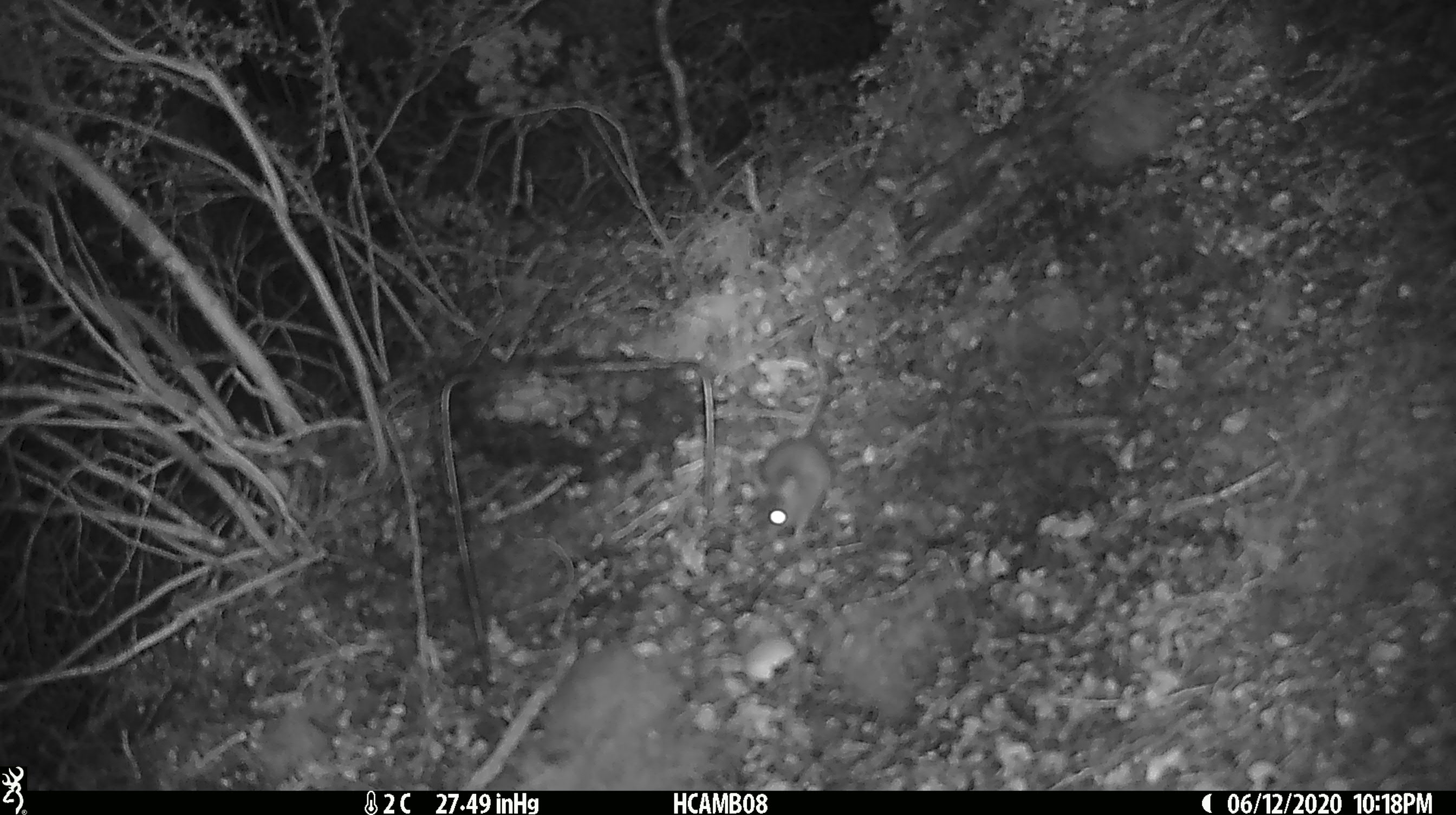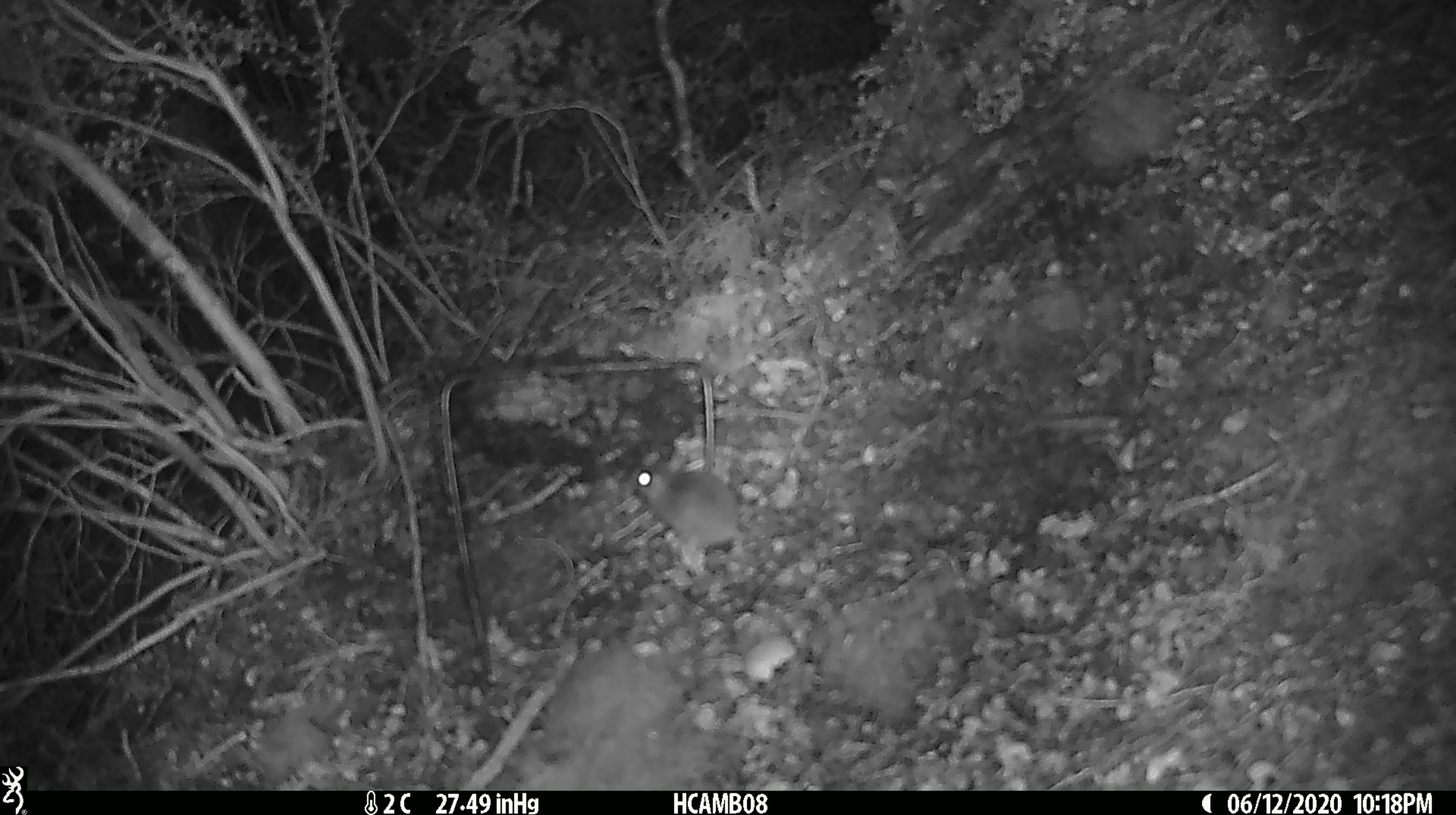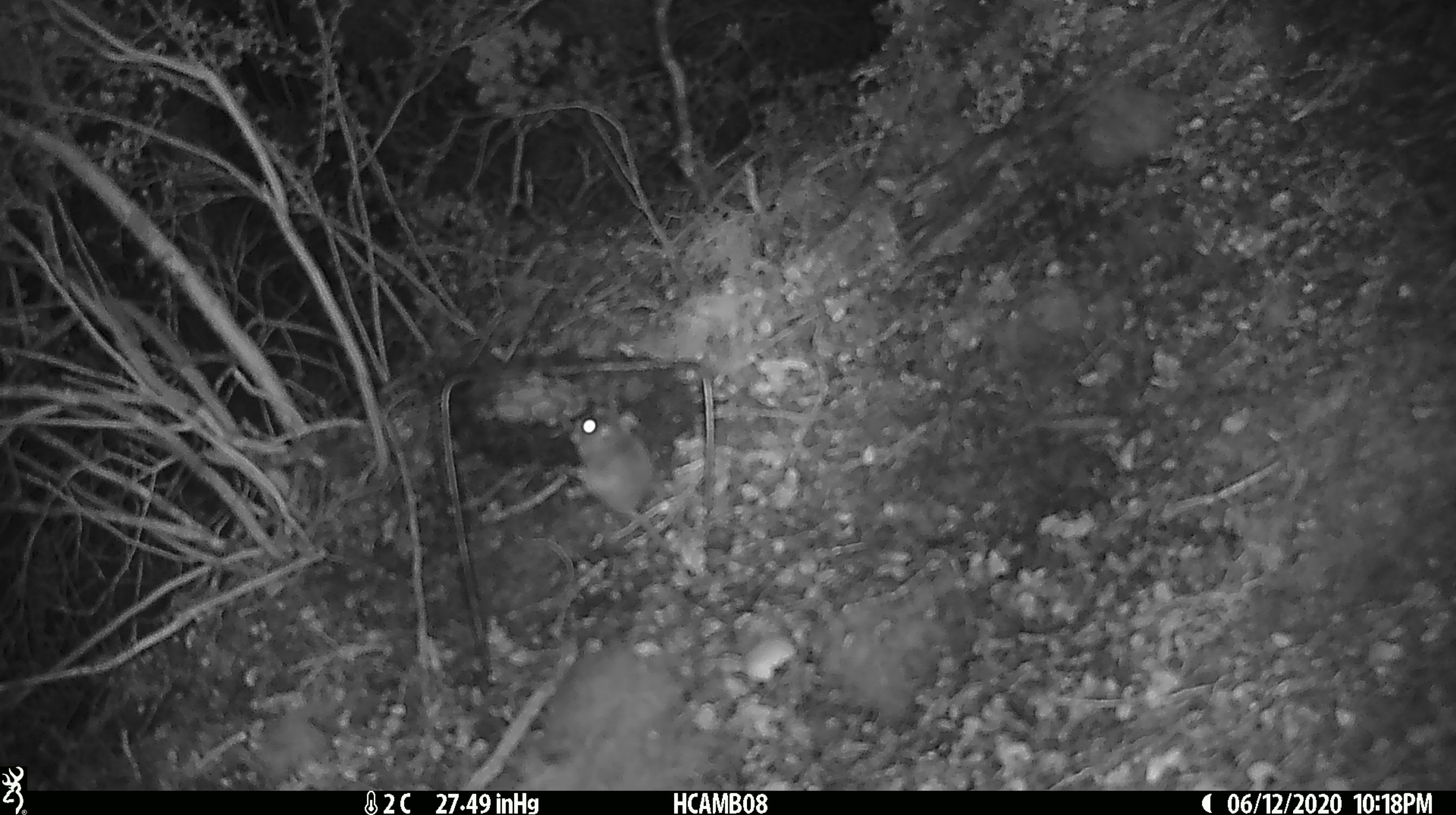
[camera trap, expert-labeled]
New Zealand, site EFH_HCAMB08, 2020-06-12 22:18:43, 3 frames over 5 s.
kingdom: Animalia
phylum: Chordata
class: Mammalia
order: Rodentia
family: Muridae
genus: Mus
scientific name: Mus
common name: mouse